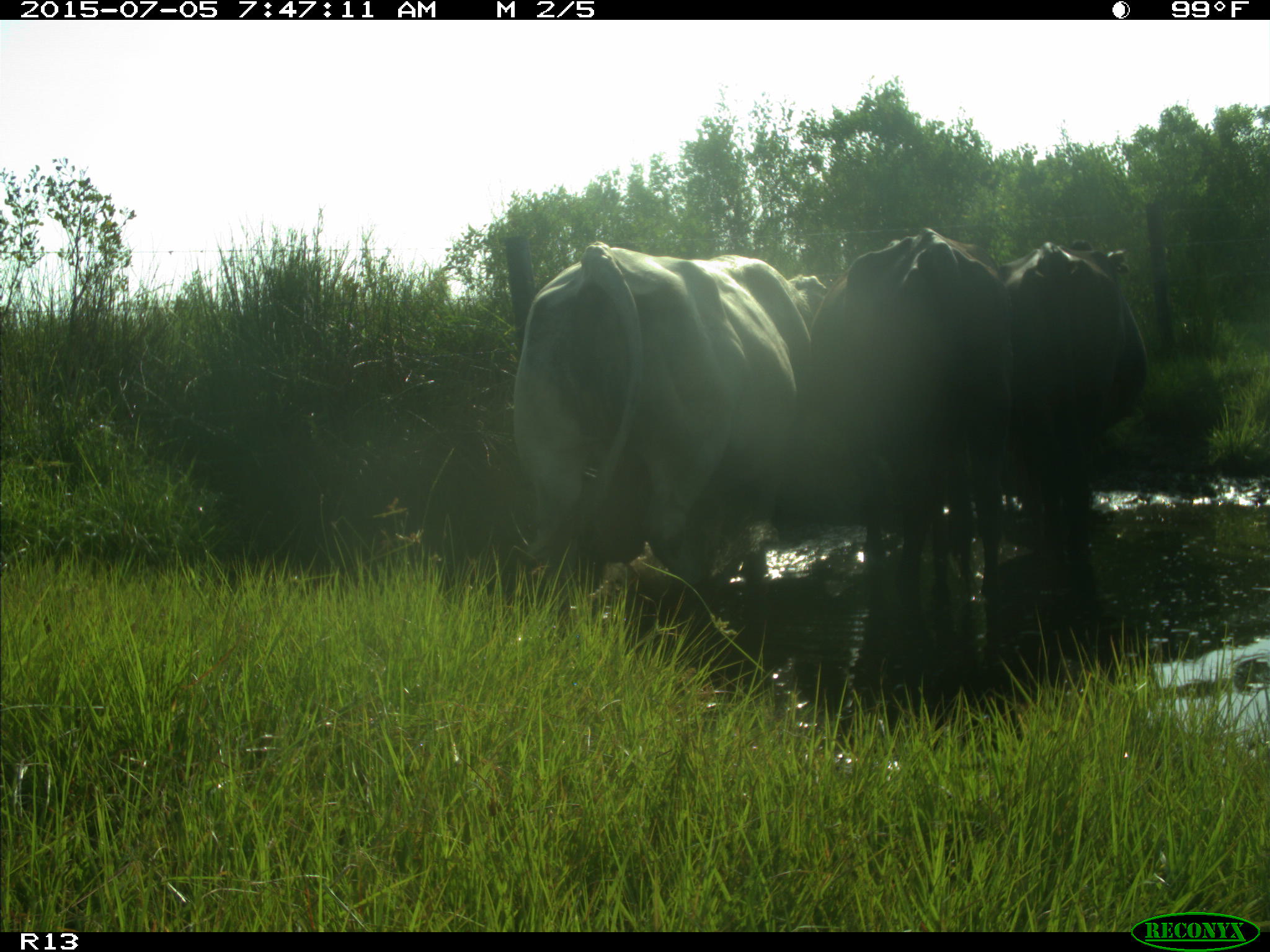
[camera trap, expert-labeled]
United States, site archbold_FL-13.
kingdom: Animalia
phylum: Chordata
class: Mammalia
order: Artiodactyla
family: Bovidae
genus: Bos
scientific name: Bos taurus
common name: domestic cow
Bos taurus (domestic cow).